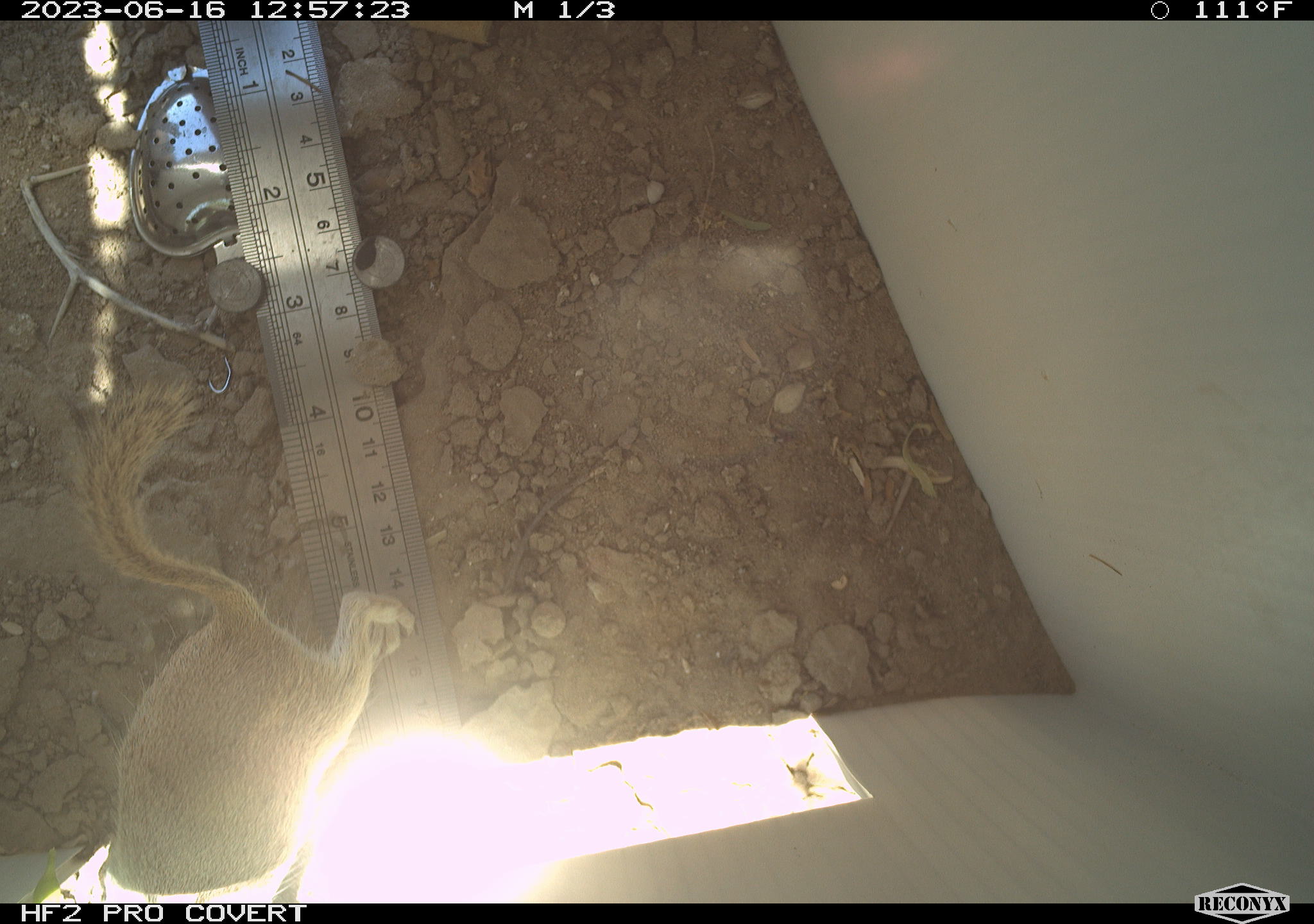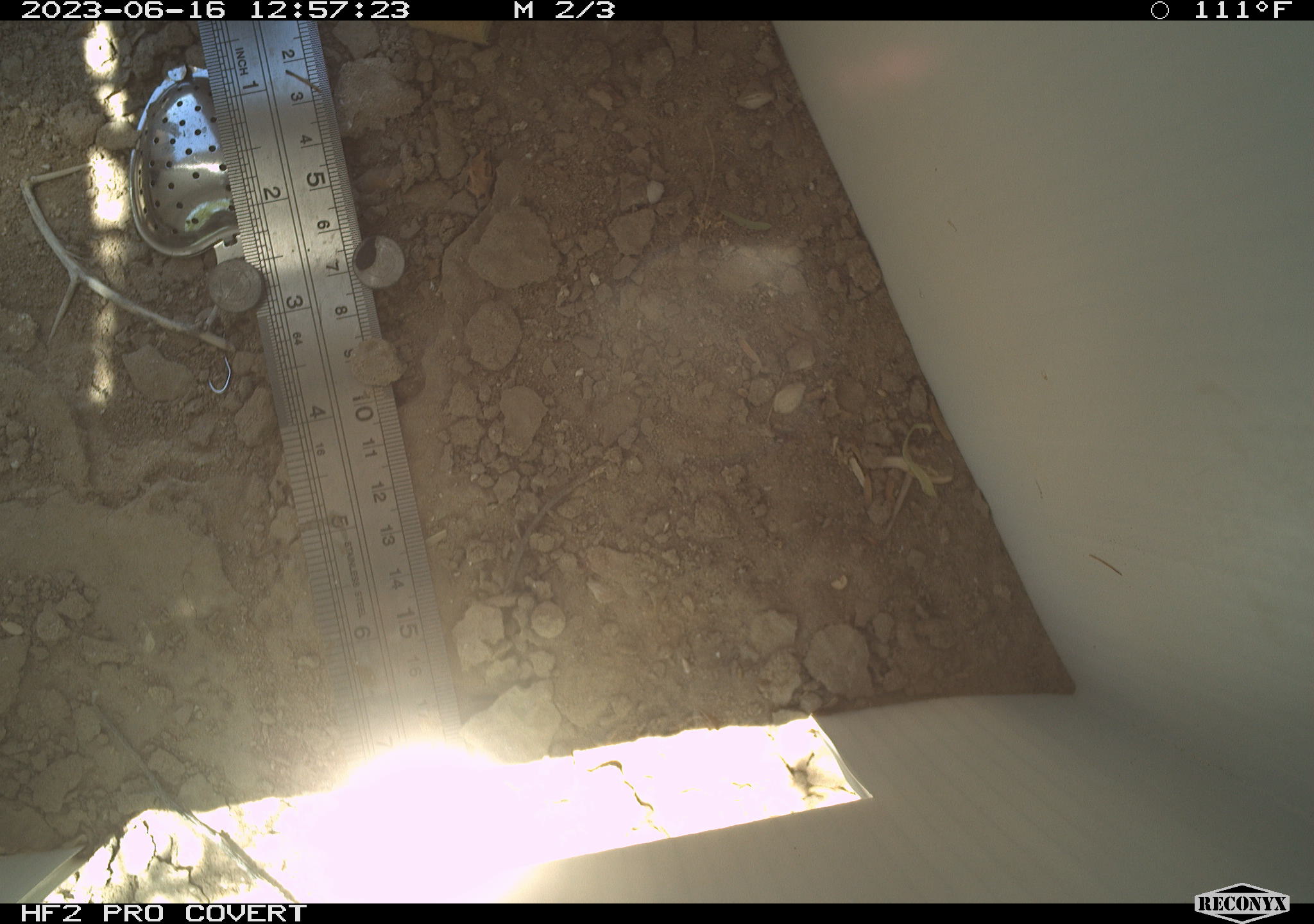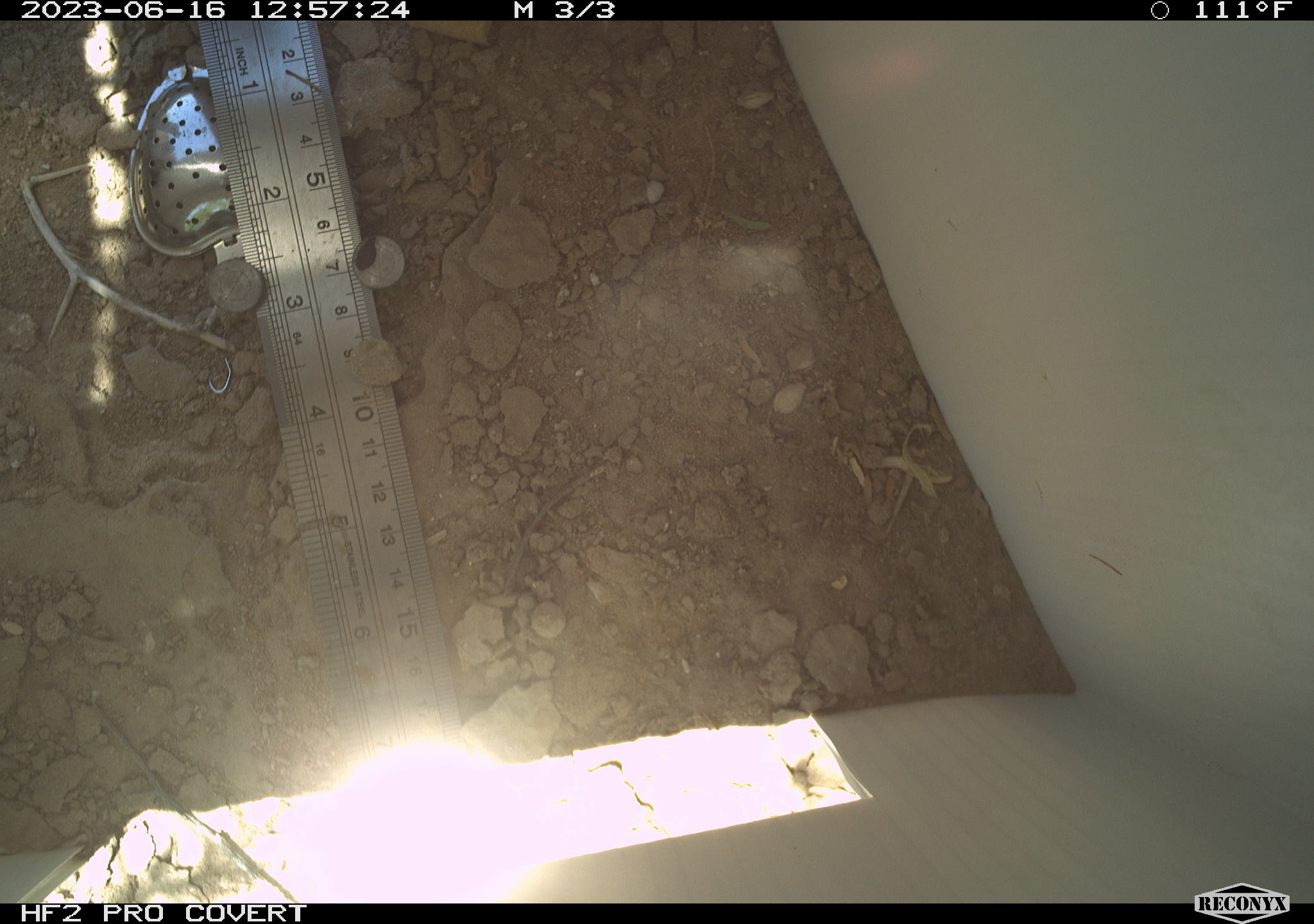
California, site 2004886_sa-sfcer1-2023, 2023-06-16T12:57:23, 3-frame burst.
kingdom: Animalia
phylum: Chordata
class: Mammalia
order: Rodentia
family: Sciuridae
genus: Xerospermophilus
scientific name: Xerospermophilus tereticaudus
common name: round-tailed ground squirrel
Round-tailed ground squirrel (Xerospermophilus tereticaudus).